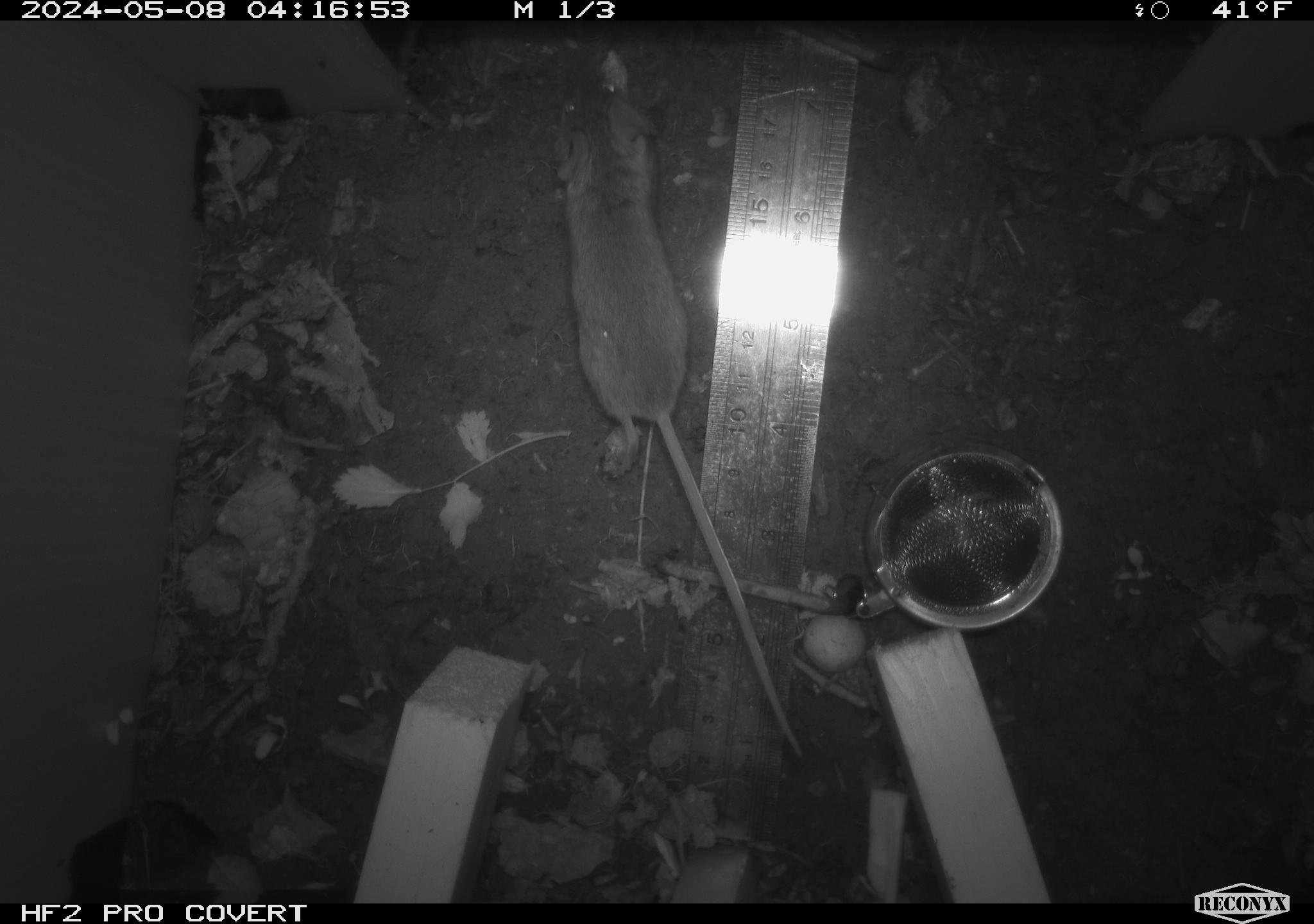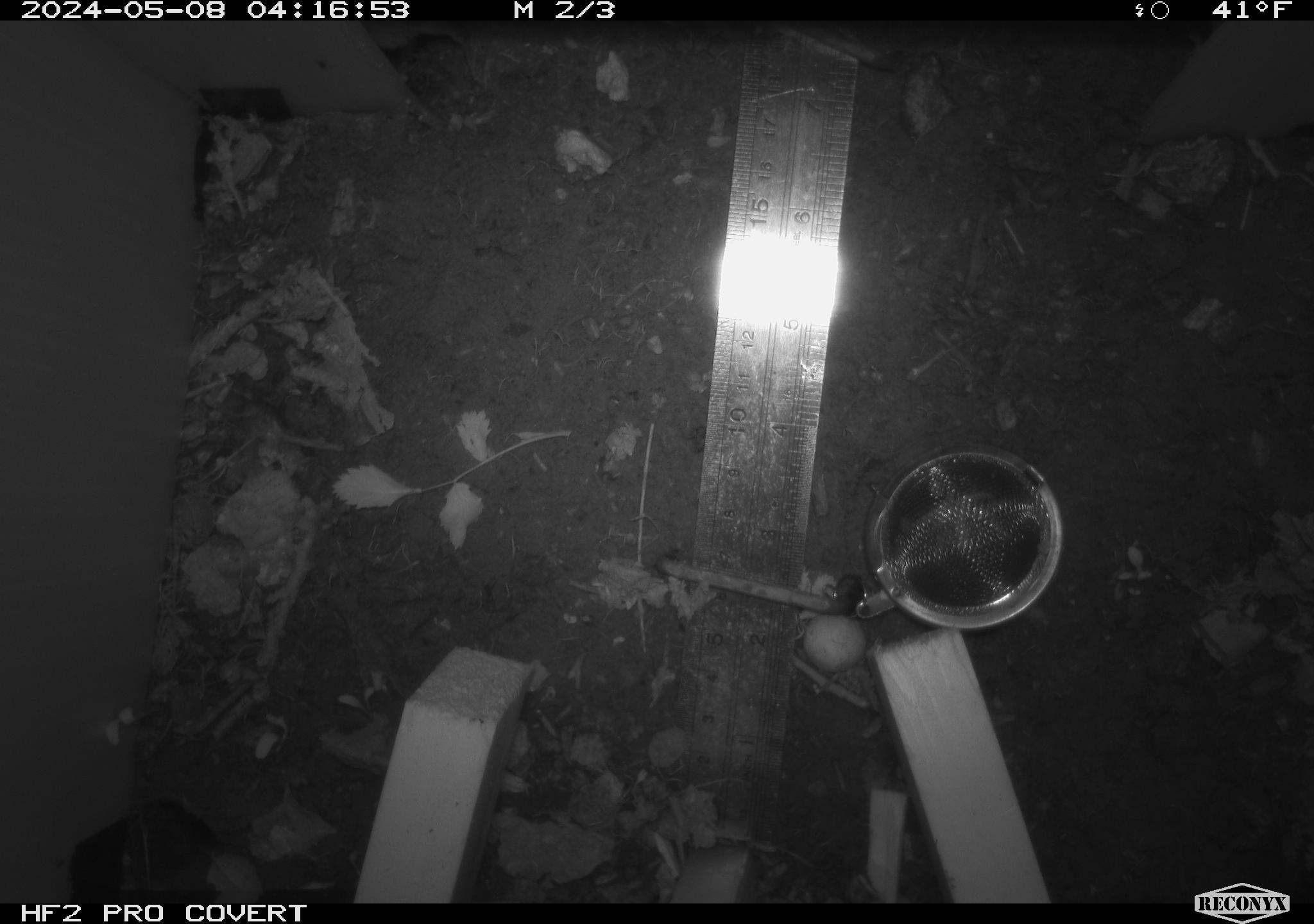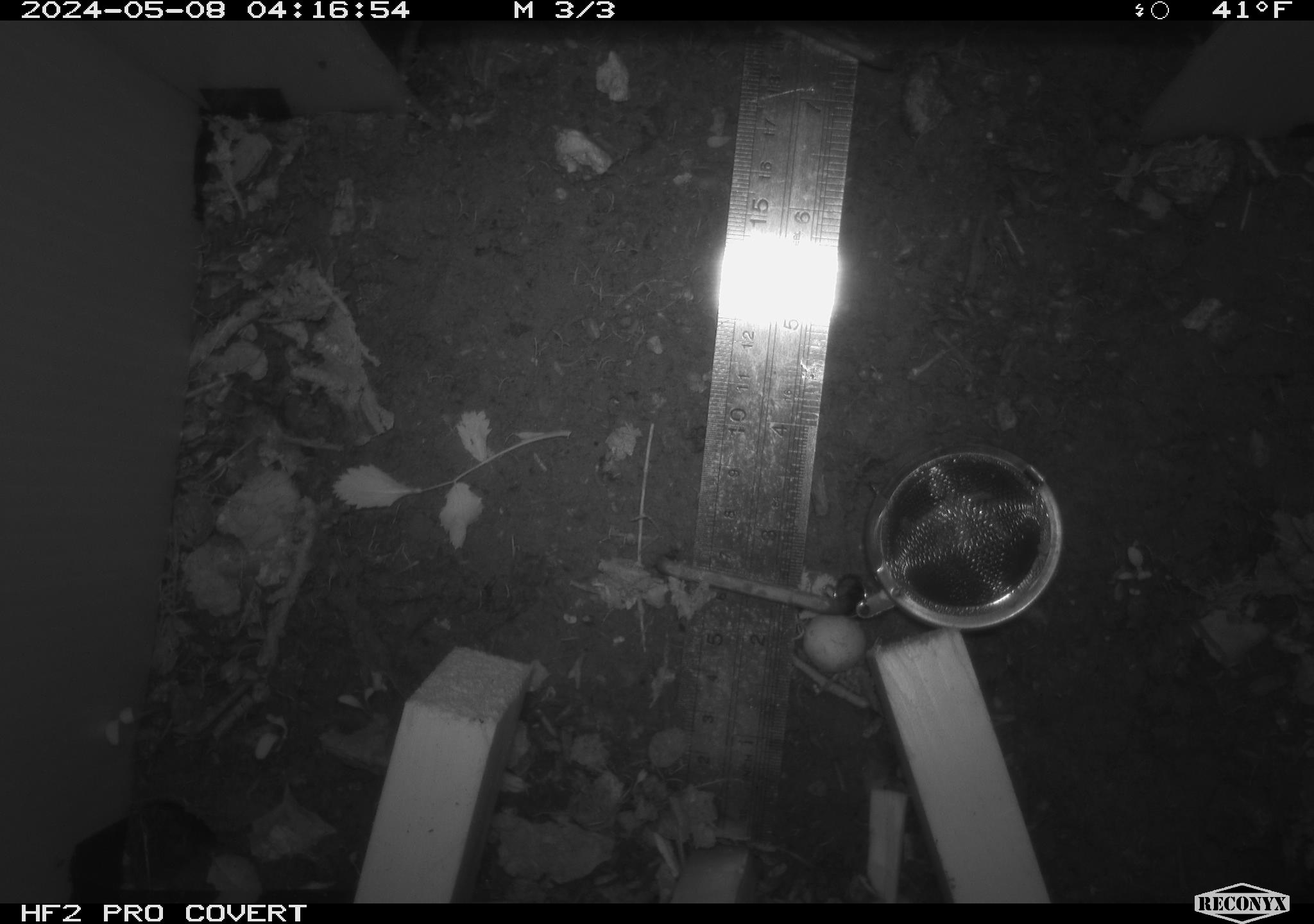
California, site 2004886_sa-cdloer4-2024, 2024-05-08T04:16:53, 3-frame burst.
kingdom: Animalia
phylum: Chordata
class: Mammalia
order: Rodentia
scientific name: Rodentia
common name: mouse species